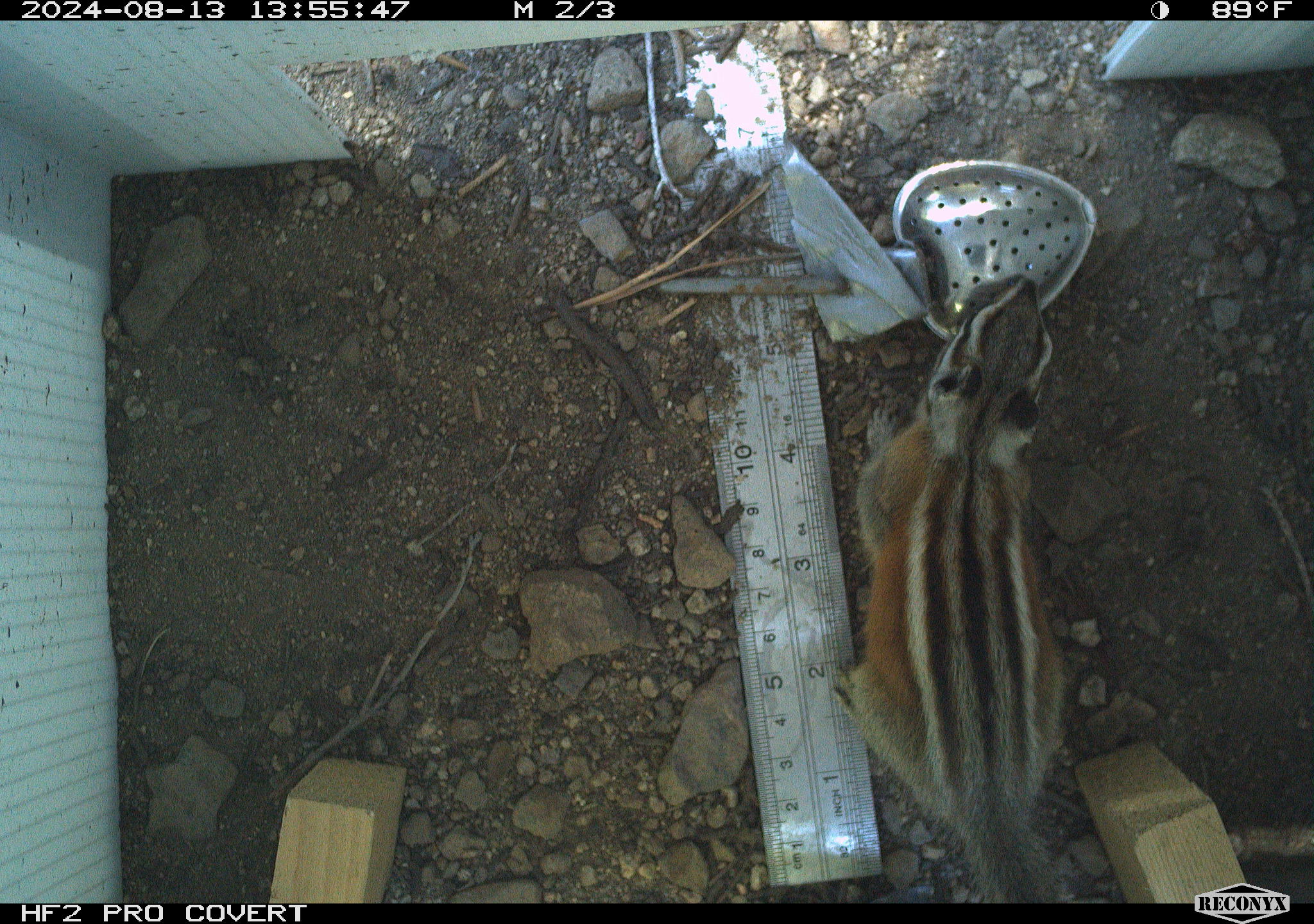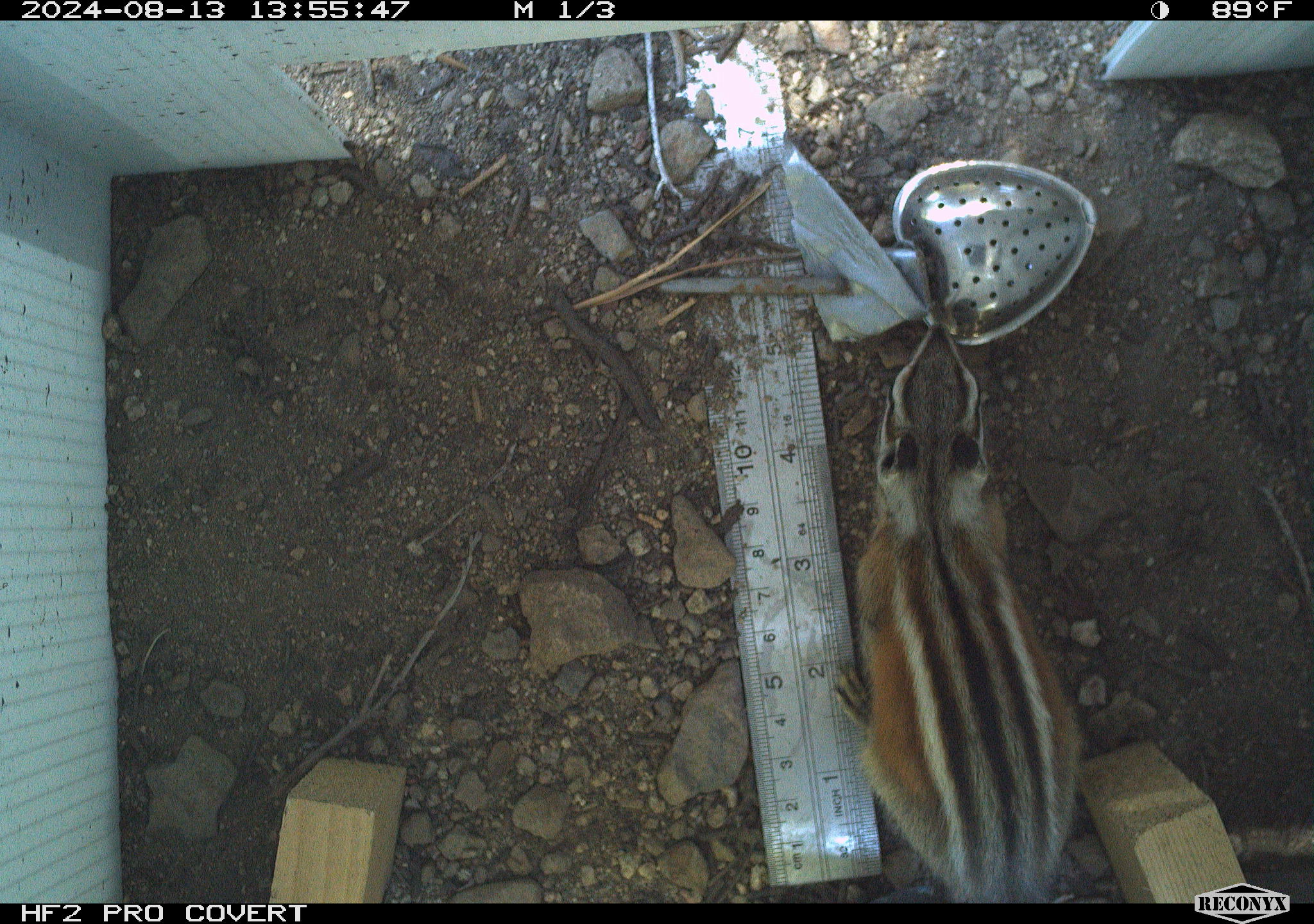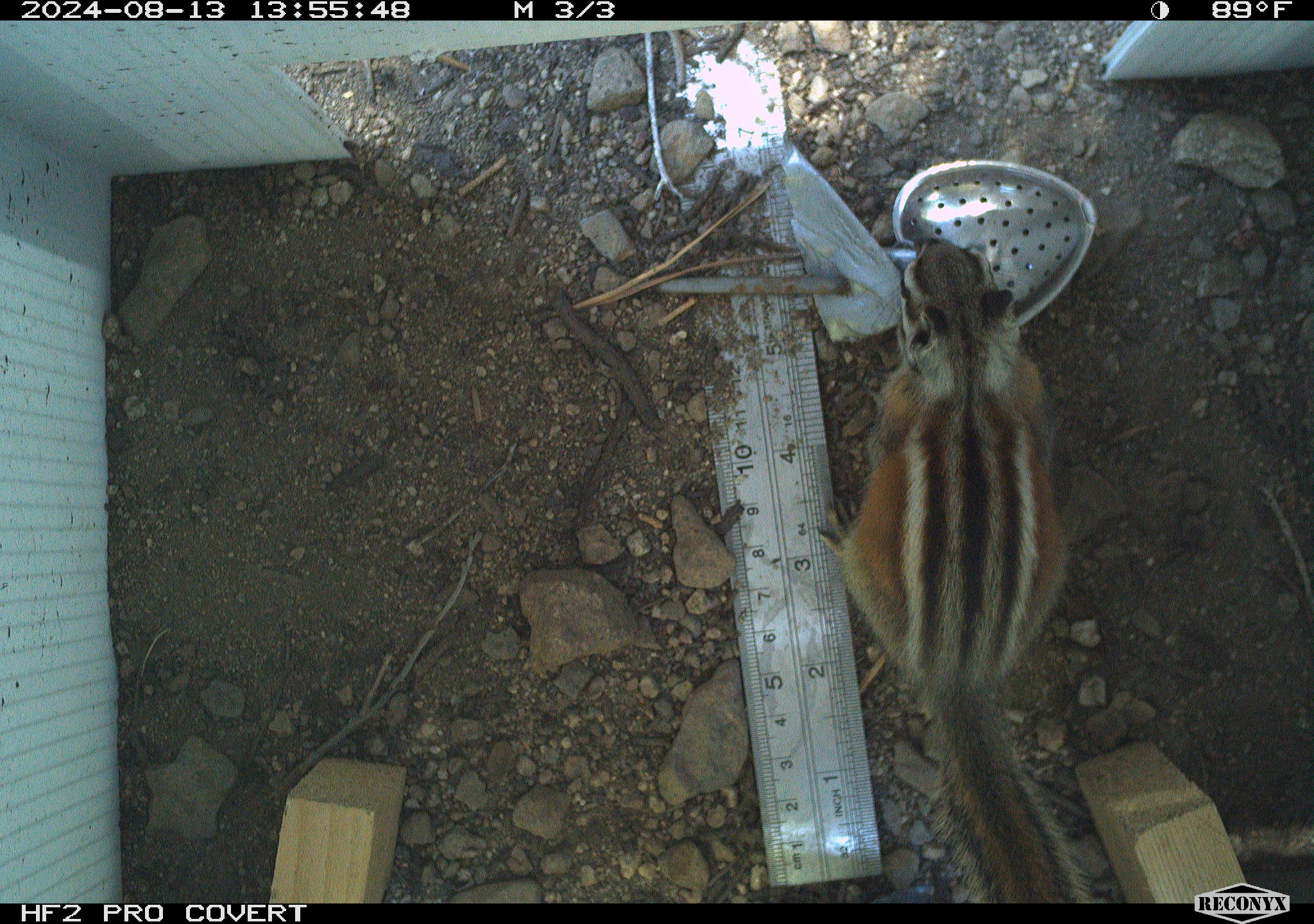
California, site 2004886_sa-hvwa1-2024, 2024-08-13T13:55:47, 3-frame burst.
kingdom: Animalia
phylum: Chordata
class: Mammalia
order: Rodentia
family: Sciuridae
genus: Neotamias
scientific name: Neotamias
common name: western chipmunks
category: neotamias species